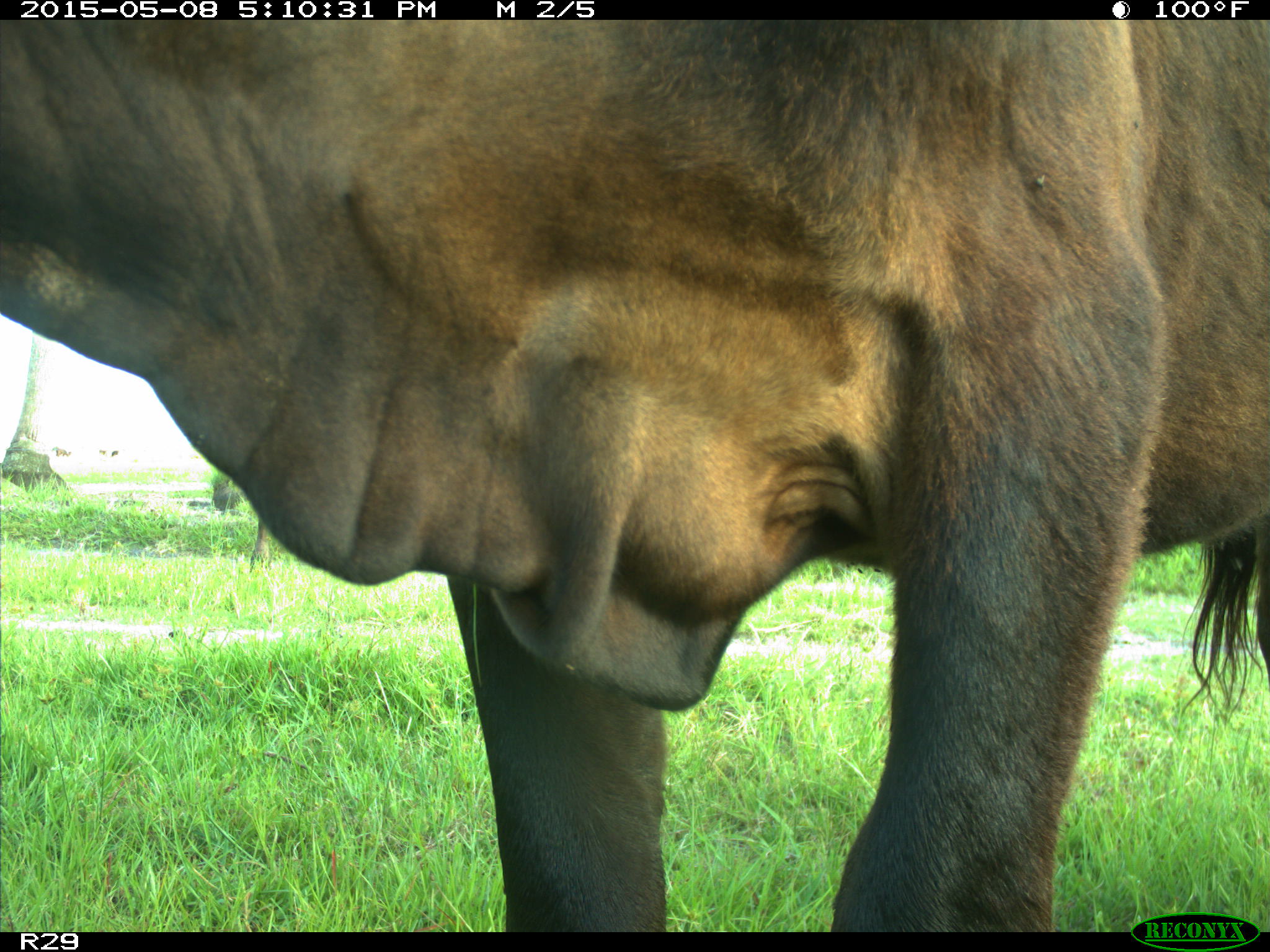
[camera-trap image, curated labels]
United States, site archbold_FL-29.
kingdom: Animalia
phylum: Chordata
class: Mammalia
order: Artiodactyla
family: Bovidae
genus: Bos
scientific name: Bos taurus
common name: domestic cow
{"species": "Bos taurus (domestic cow)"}